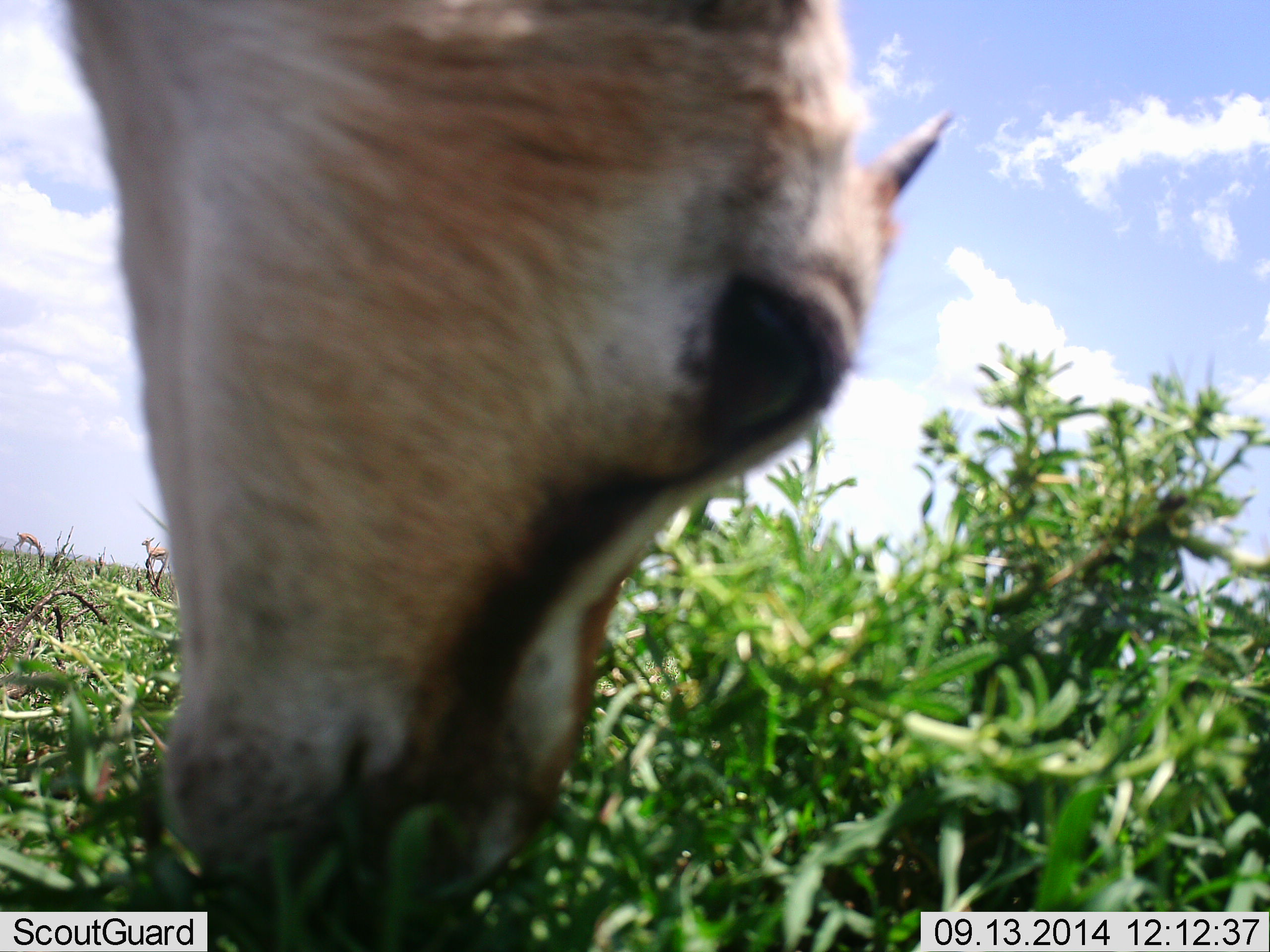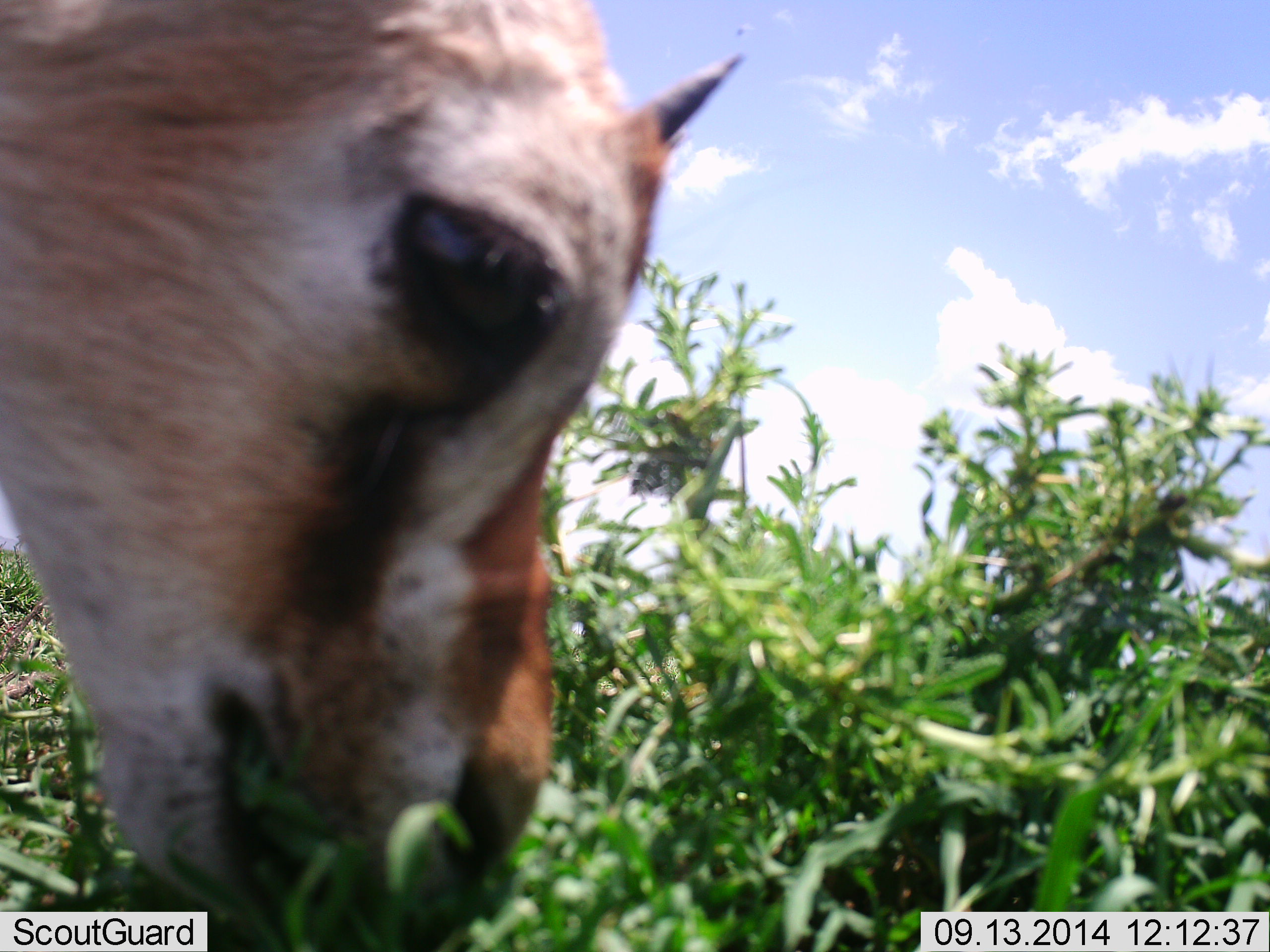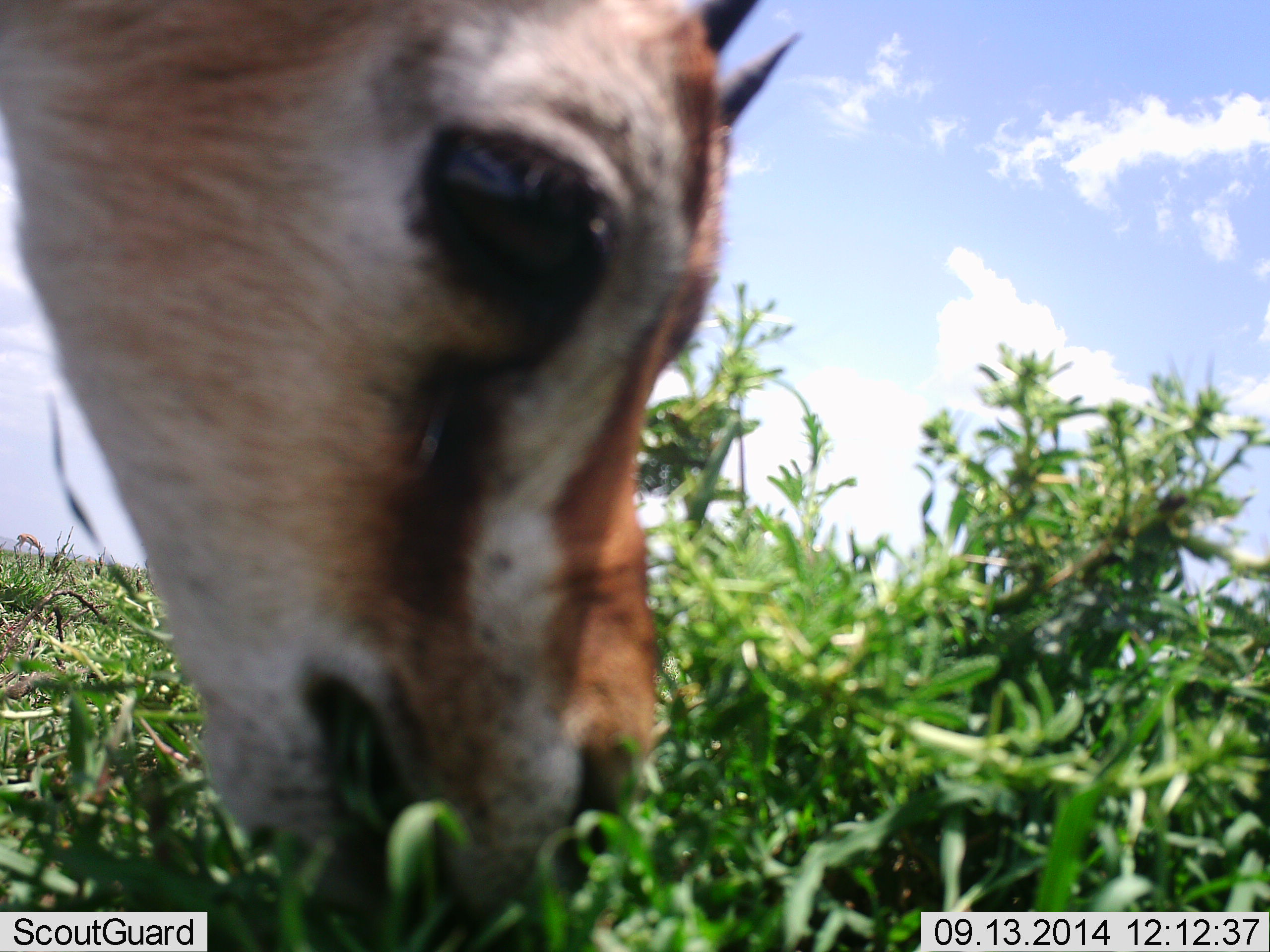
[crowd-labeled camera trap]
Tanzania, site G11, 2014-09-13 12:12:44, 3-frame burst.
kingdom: Animalia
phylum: Chordata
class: Mammalia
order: Artiodactyla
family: Bovidae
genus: Eudorcas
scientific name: Eudorcas thomsonii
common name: thomson's gazelle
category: gazellethomsons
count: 1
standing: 0%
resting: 0%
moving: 0%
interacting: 0%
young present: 20%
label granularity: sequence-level